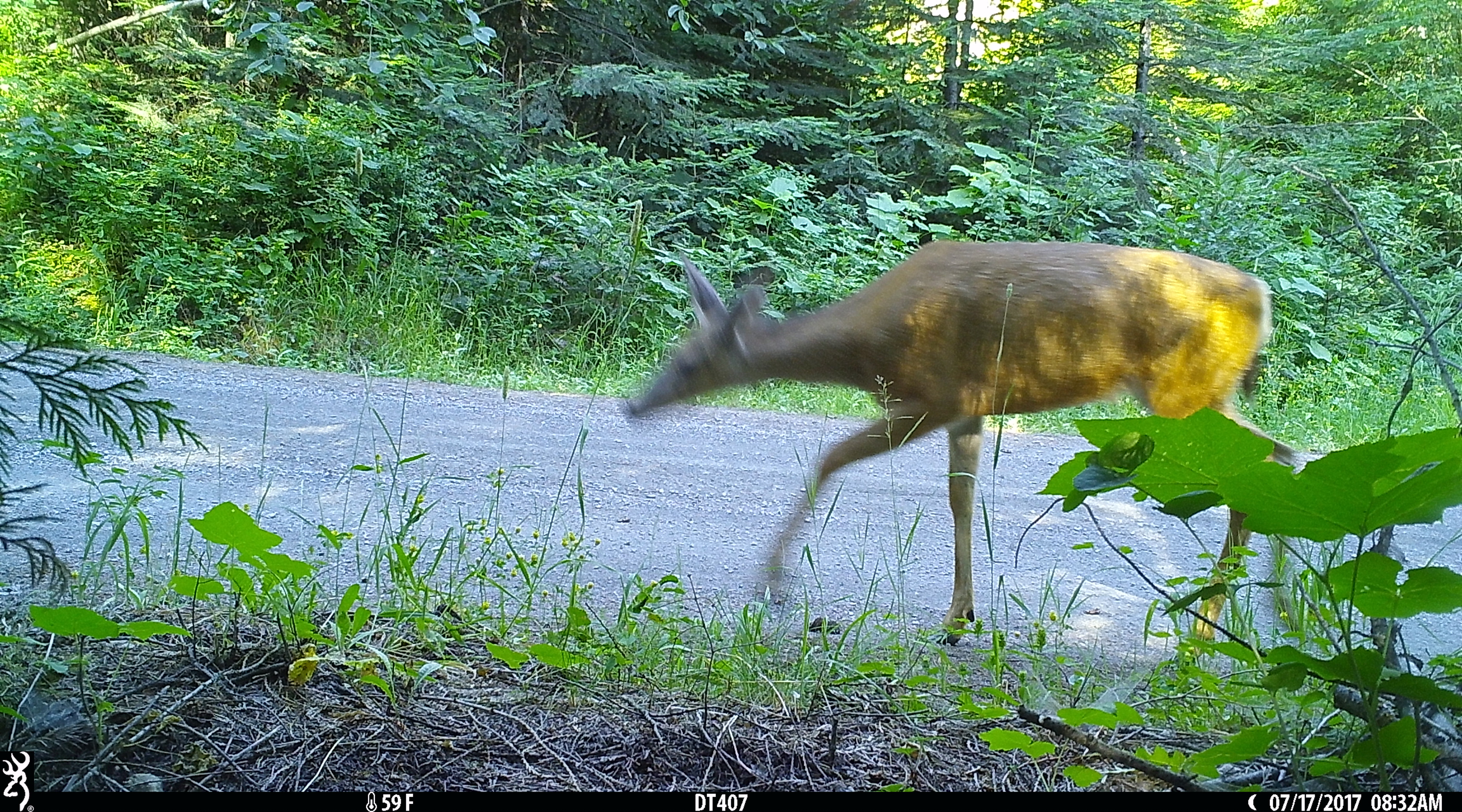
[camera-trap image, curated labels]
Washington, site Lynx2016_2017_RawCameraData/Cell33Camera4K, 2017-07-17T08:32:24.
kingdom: Animalia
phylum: Chordata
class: Mammalia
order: Artiodactyla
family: Cervidae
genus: Odocoileus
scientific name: Odocoileus hemionus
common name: mule deer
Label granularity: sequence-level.